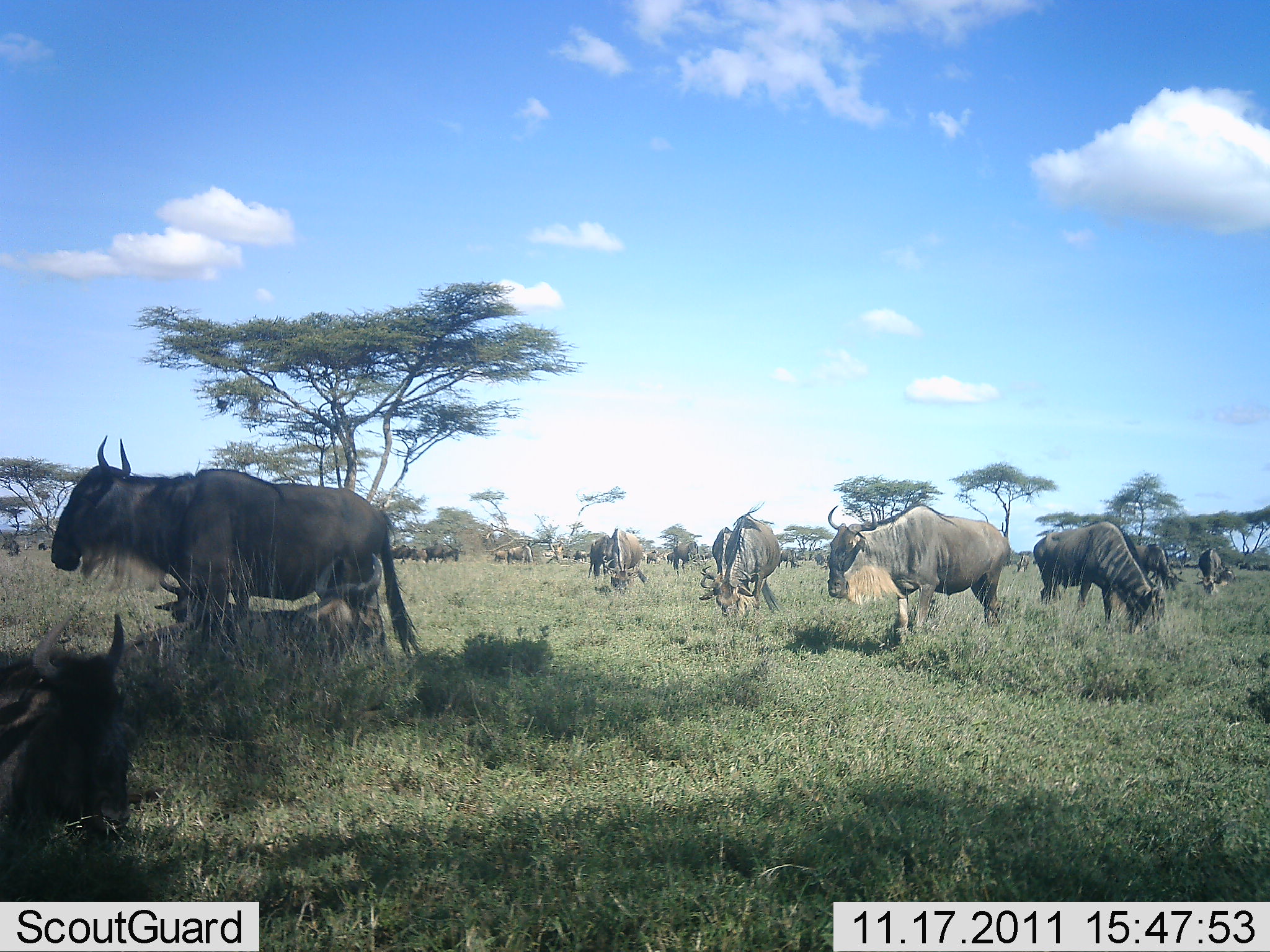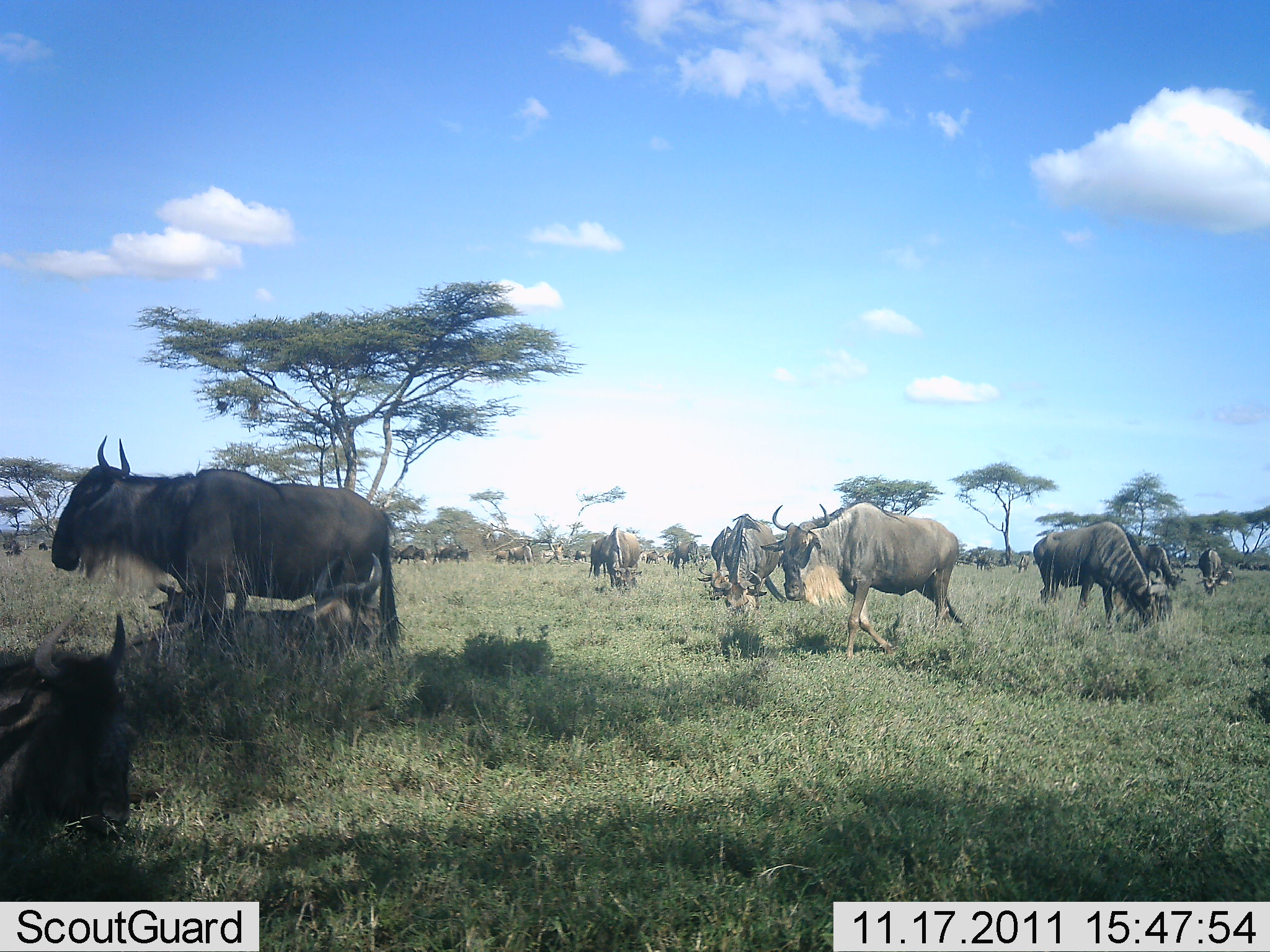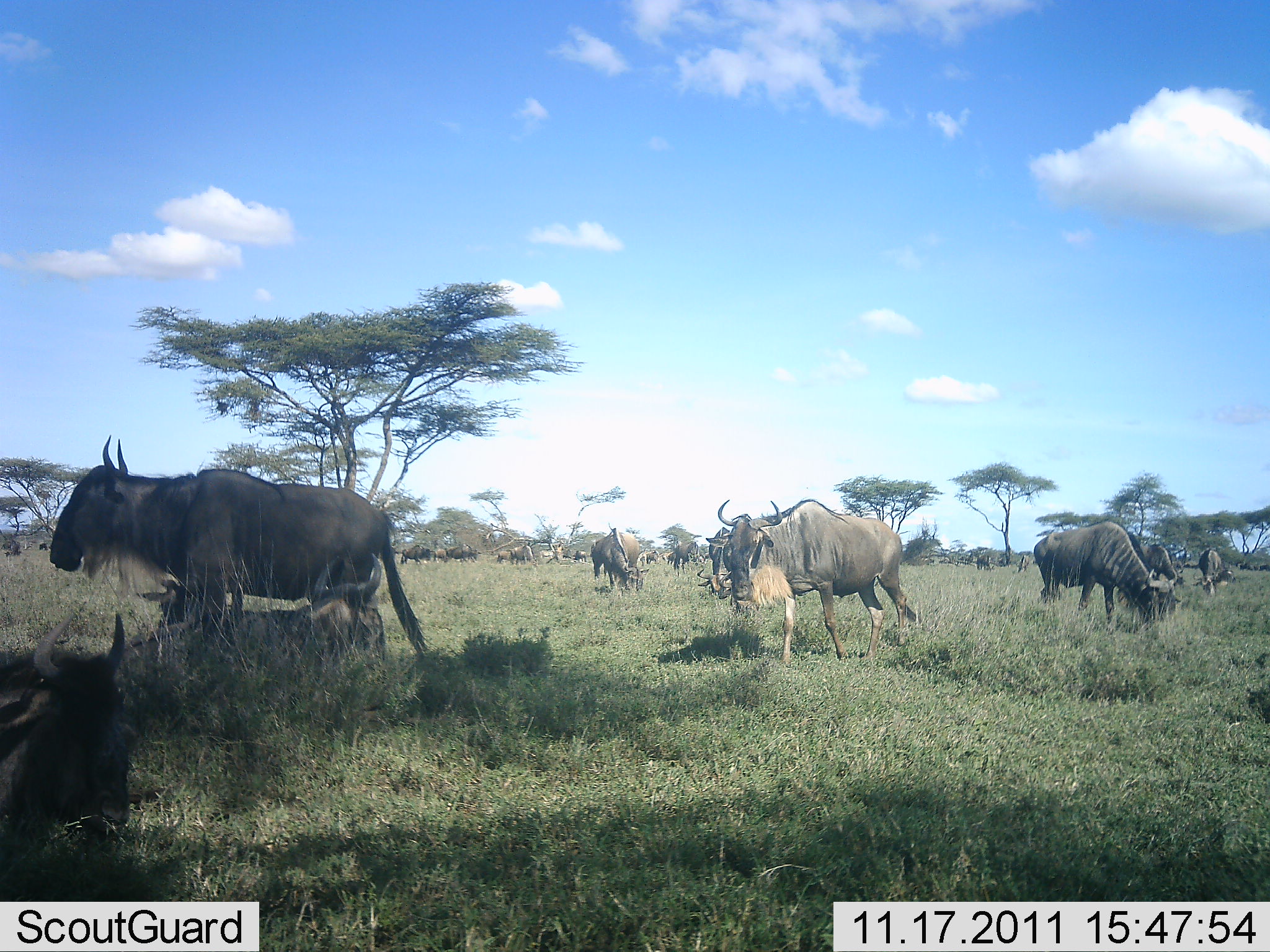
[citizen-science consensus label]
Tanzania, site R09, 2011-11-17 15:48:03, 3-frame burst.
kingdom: Animalia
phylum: Chordata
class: Mammalia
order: Artiodactyla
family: Bovidae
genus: Connochaetes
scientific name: Connochaetes taurinus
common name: blue wildebeest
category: wildebeest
Wildebeest (blue wildebeest) (Connochaetes taurinus), count 11-50. Behavior (volunteer vote fractions): standing 83%, resting 58%, moving 50%, interacting 8%. Young present (vote fraction): 0%. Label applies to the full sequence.